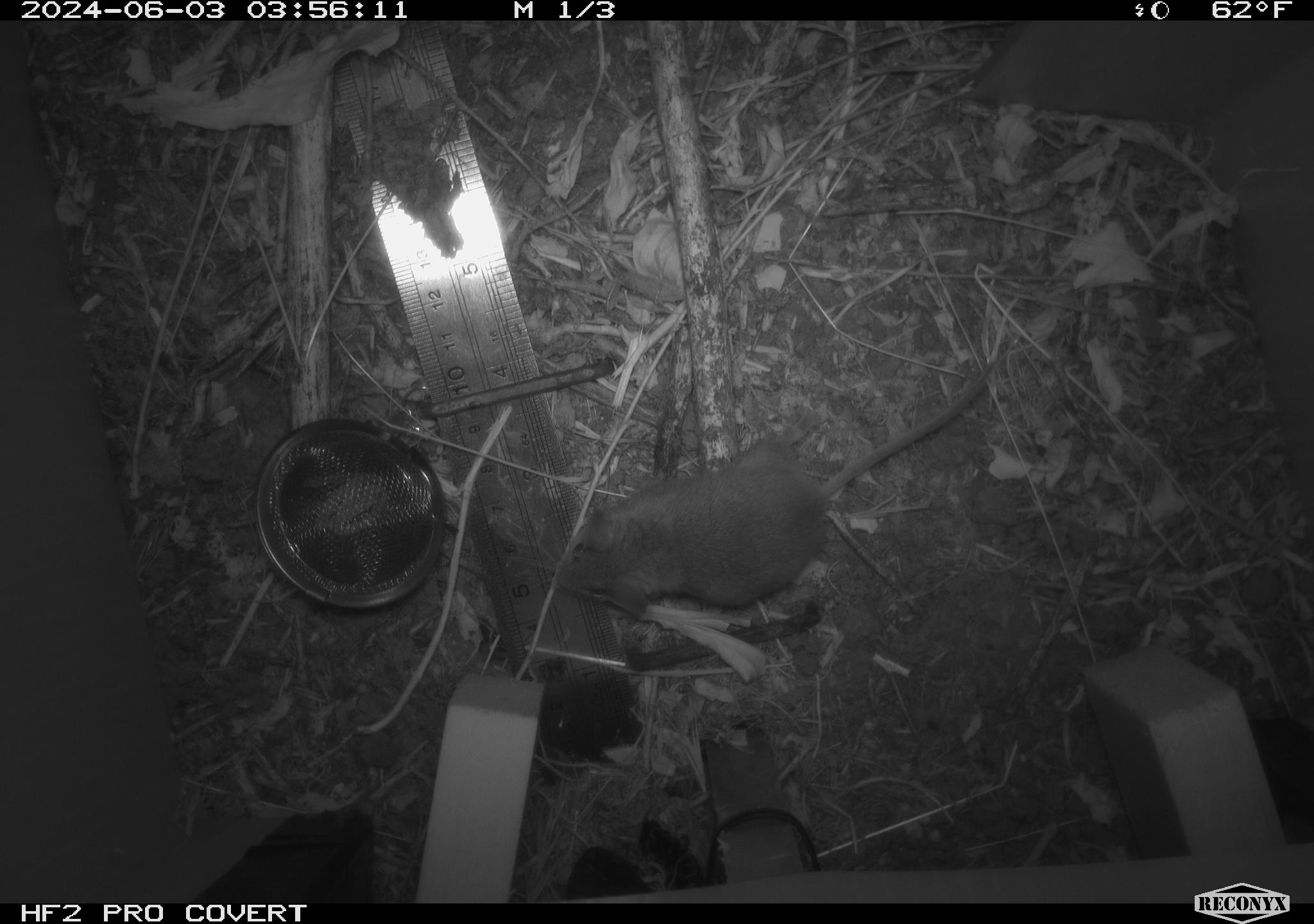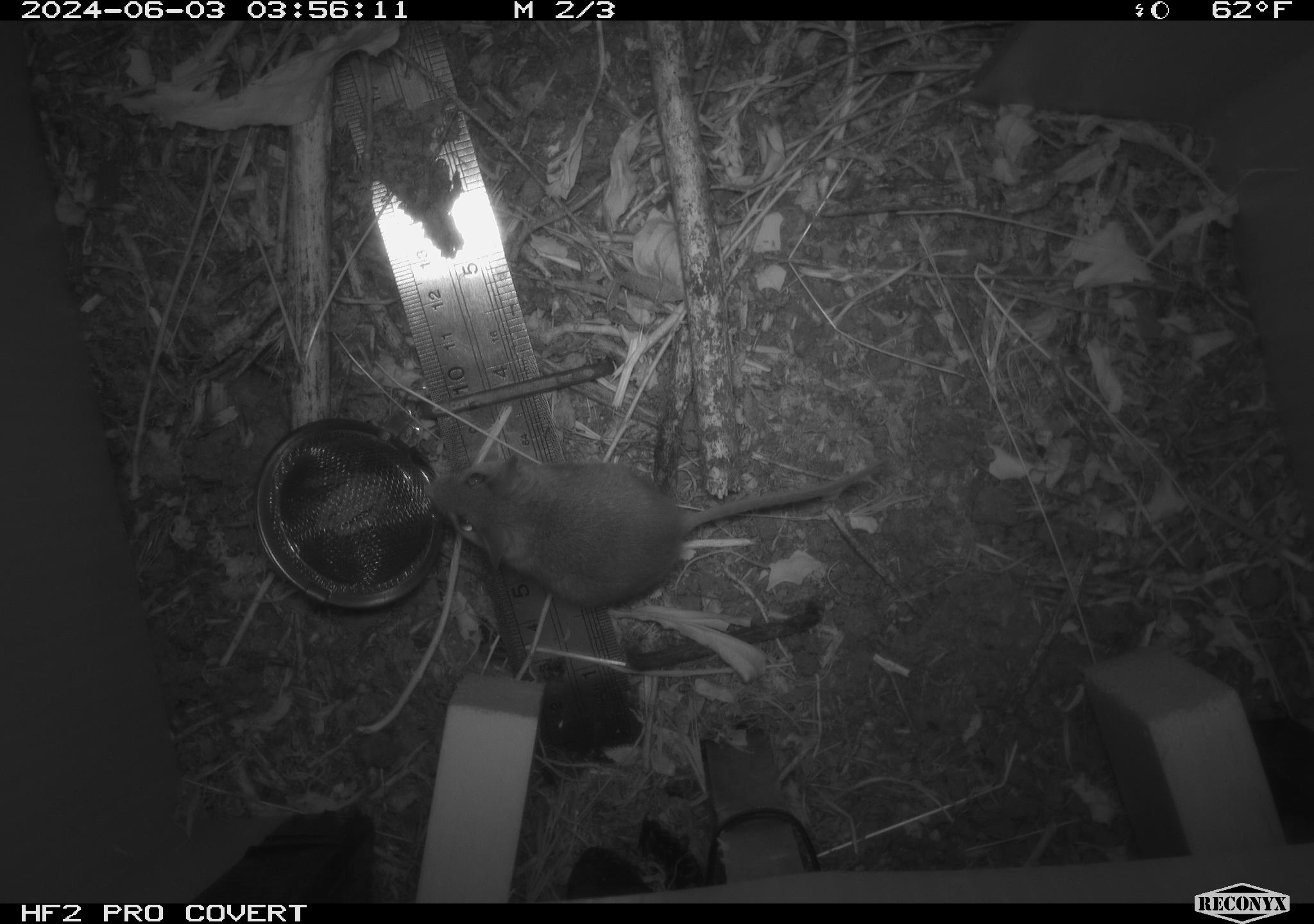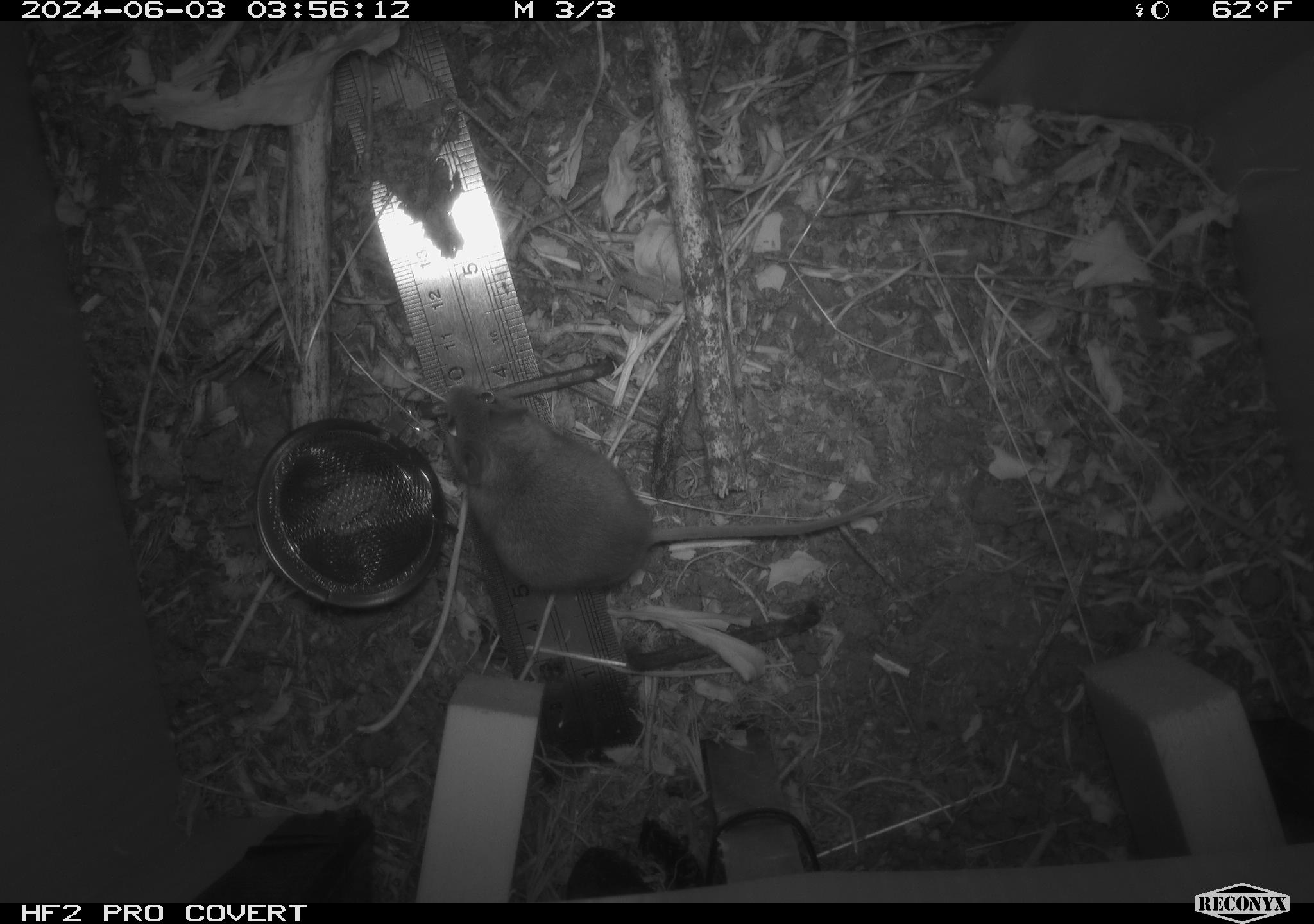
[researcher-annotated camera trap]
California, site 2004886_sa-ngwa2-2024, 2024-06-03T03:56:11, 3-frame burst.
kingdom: Animalia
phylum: Chordata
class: Mammalia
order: Rodentia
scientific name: Rodentia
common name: mouse species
Mouse species (Rodentia).